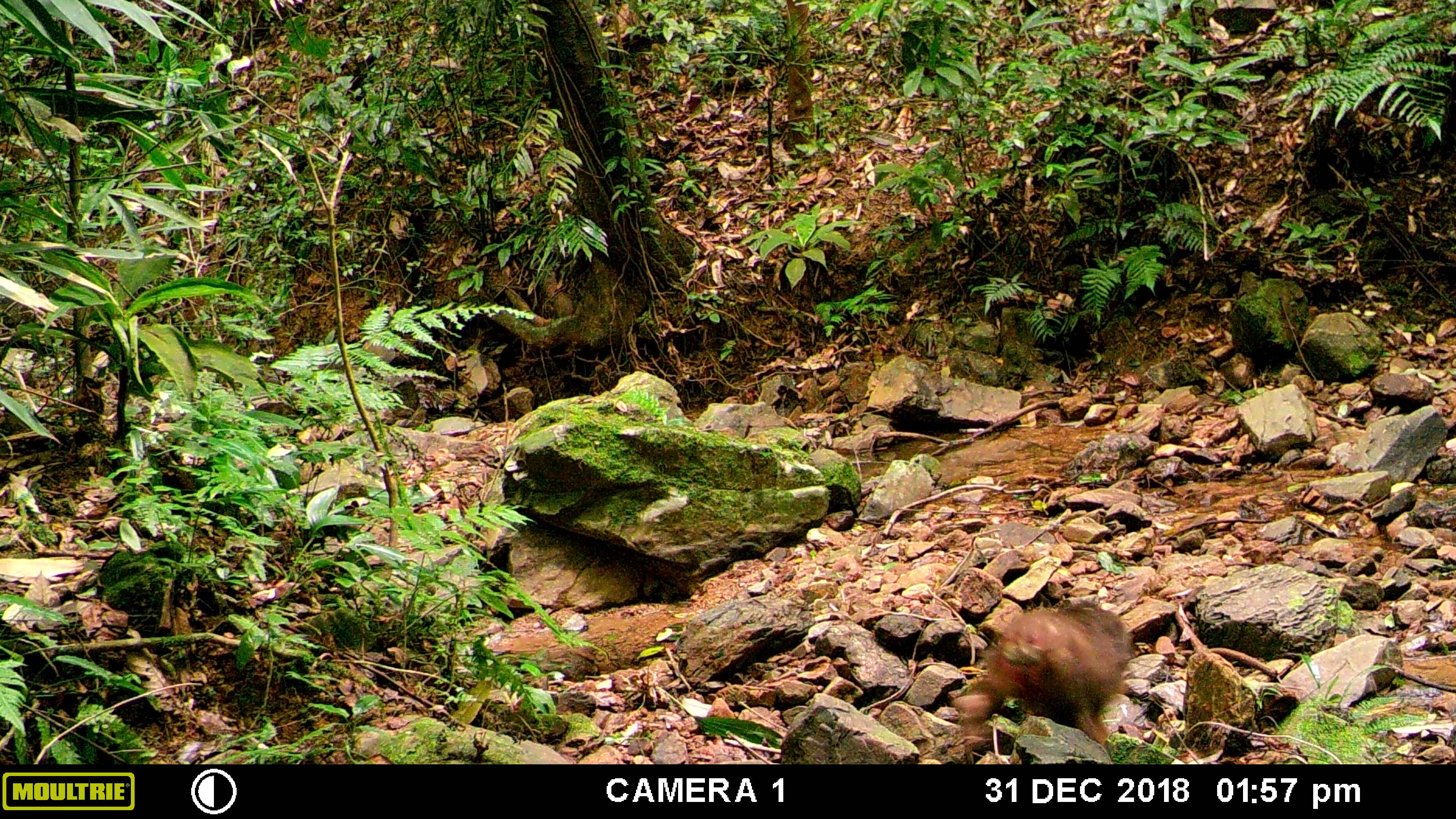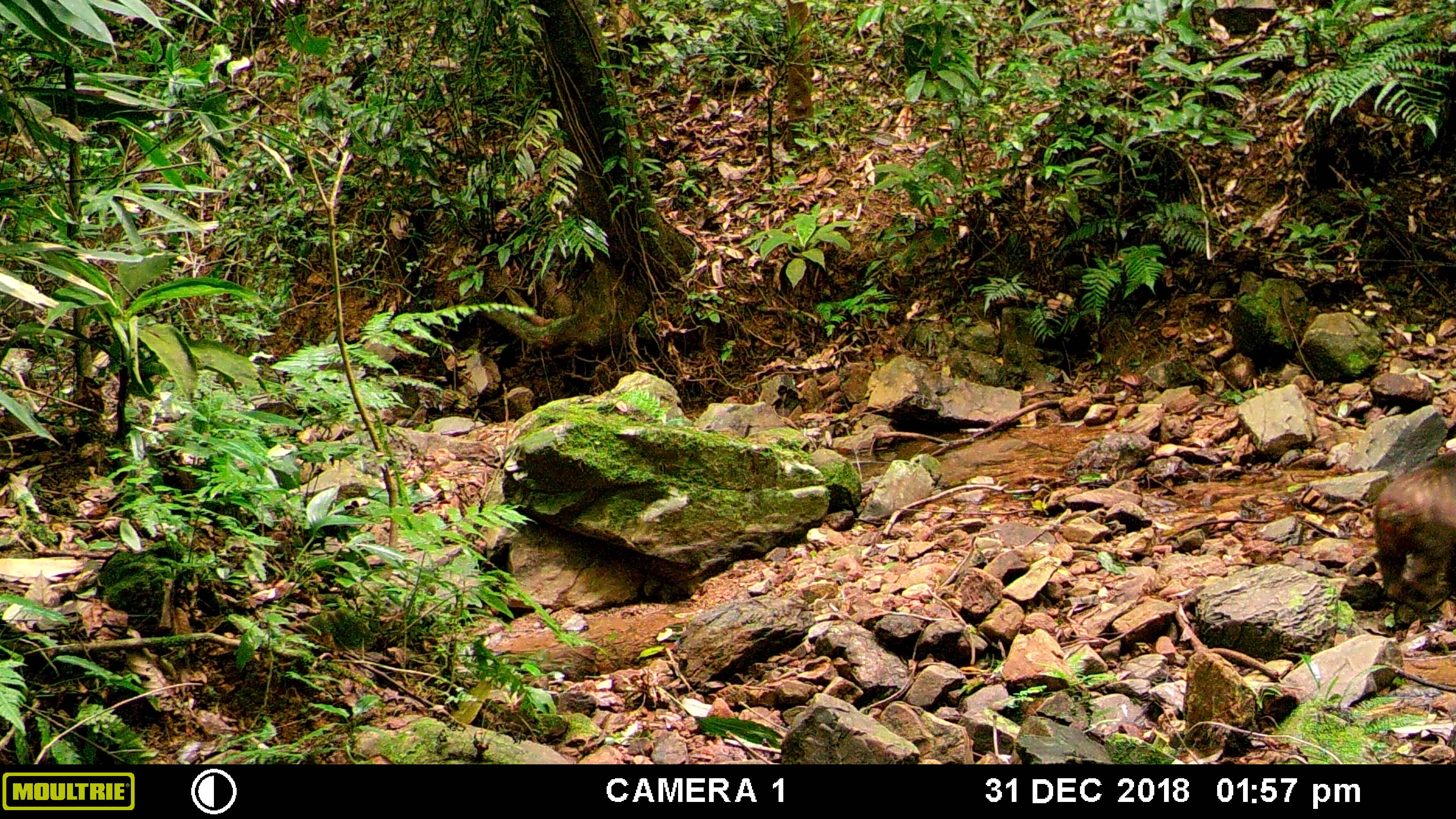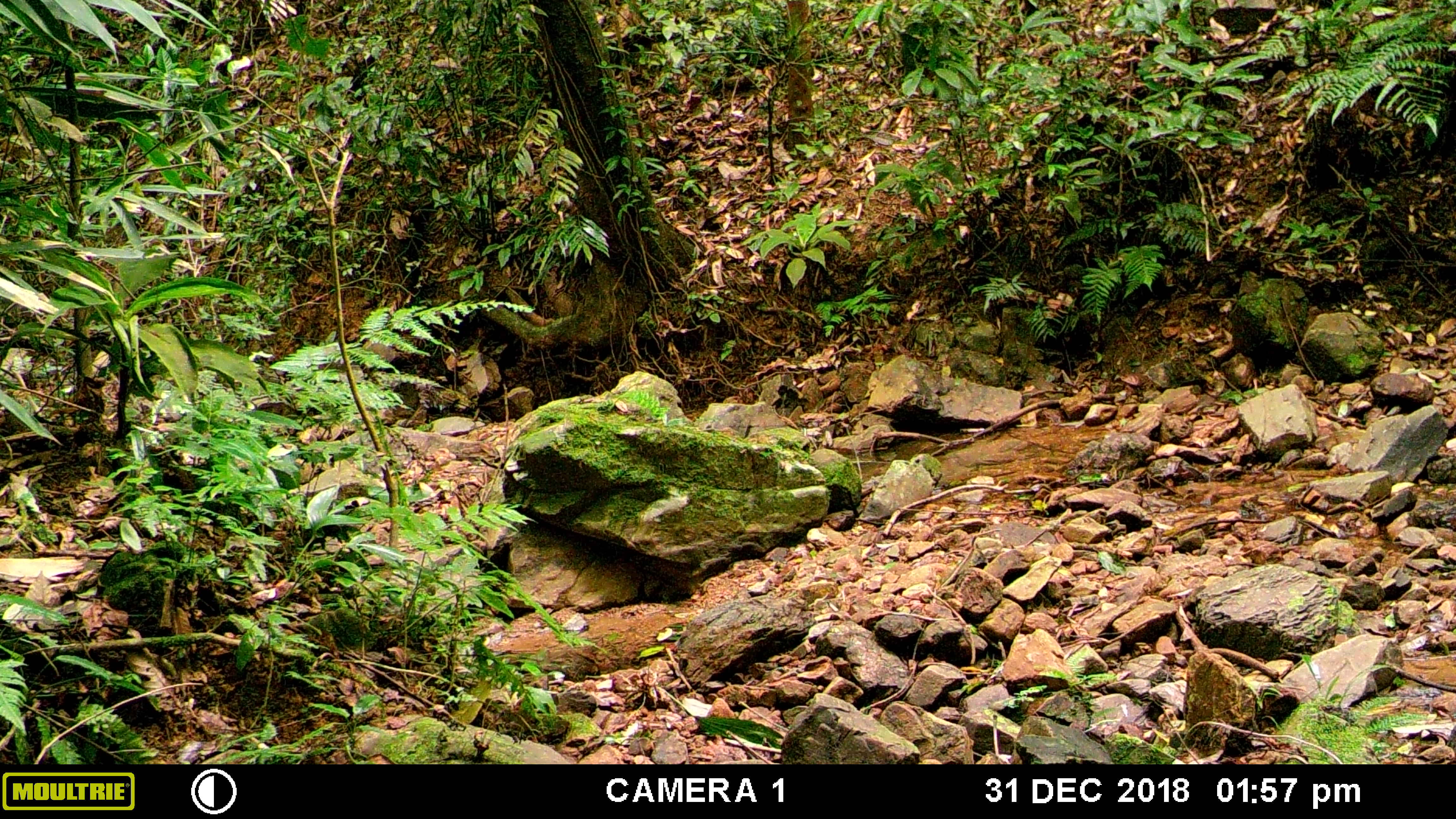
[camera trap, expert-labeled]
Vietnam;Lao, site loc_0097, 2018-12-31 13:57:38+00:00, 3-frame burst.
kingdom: Animalia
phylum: Chordata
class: Mammalia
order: Primates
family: Cercopithecidae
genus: Macaca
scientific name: Macaca arctoides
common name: stump-tailed macaque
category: stump tailed macaque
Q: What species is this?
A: Stump tailed macaque (stump-tailed macaque) (Macaca arctoides).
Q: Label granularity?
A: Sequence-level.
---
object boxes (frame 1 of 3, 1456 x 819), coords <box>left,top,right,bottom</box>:
stump tailed macaque: <box>949,597,1136,766</box>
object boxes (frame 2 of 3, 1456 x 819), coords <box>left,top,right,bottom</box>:
stump tailed macaque: <box>1371,449,1455,597</box>